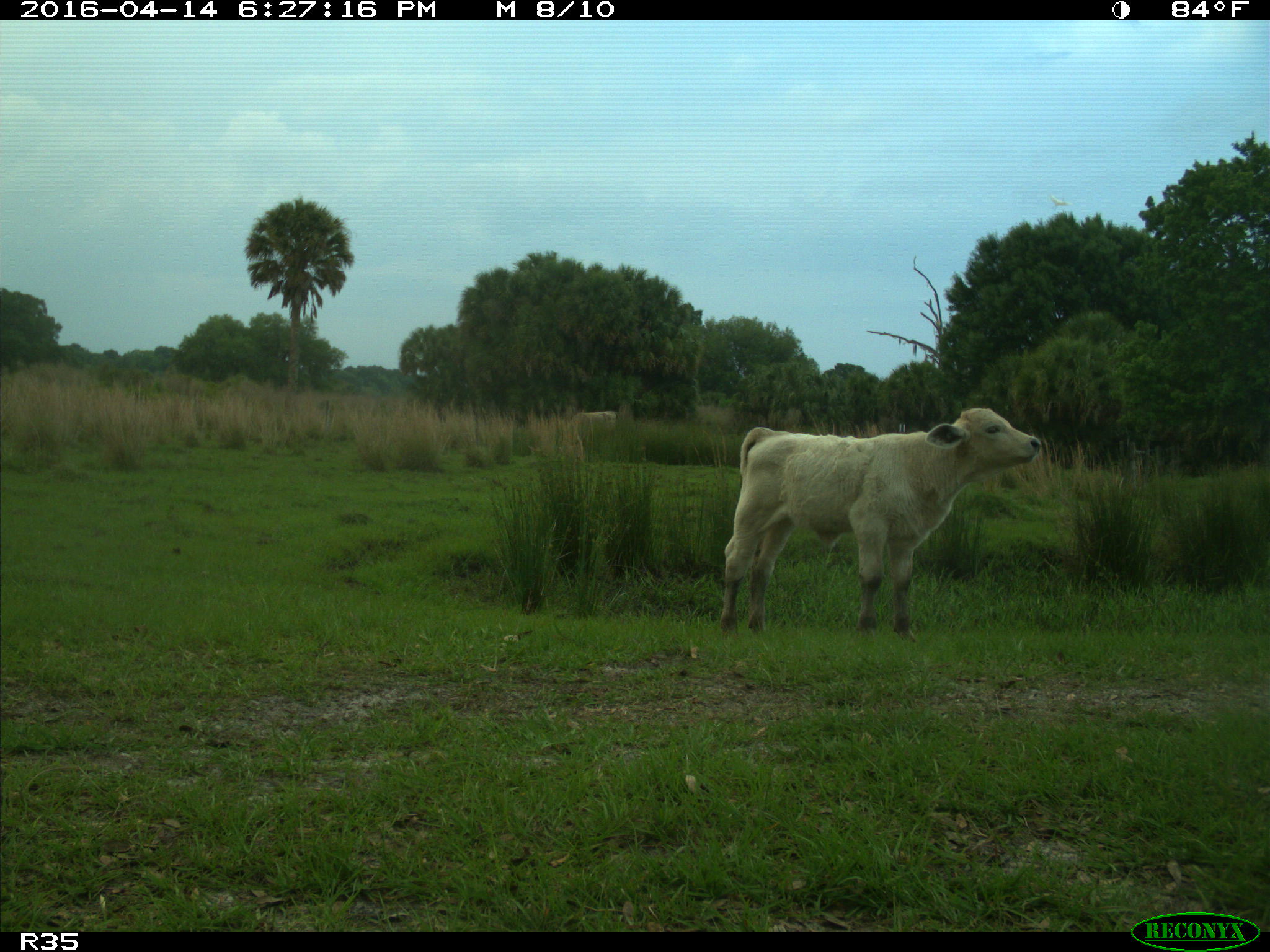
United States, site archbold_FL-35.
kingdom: Animalia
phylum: Chordata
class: Mammalia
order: Artiodactyla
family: Bovidae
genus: Bos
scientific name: Bos taurus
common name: domestic cow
Bos taurus (domestic cow).